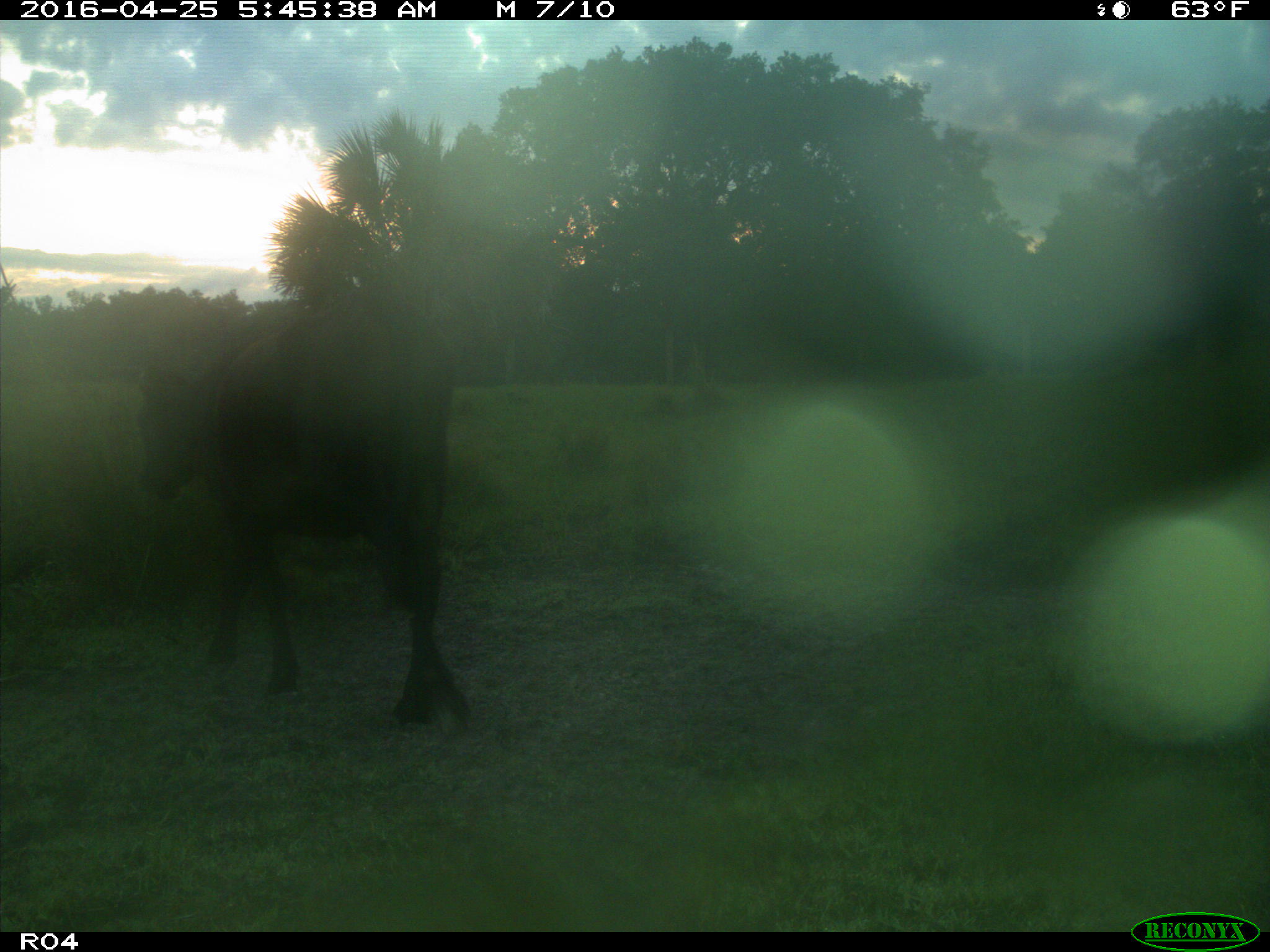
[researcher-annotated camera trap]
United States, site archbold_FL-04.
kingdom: Animalia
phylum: Chordata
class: Mammalia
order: Artiodactyla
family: Bovidae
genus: Bos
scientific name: Bos taurus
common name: domestic cow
Bos taurus (domestic cow).